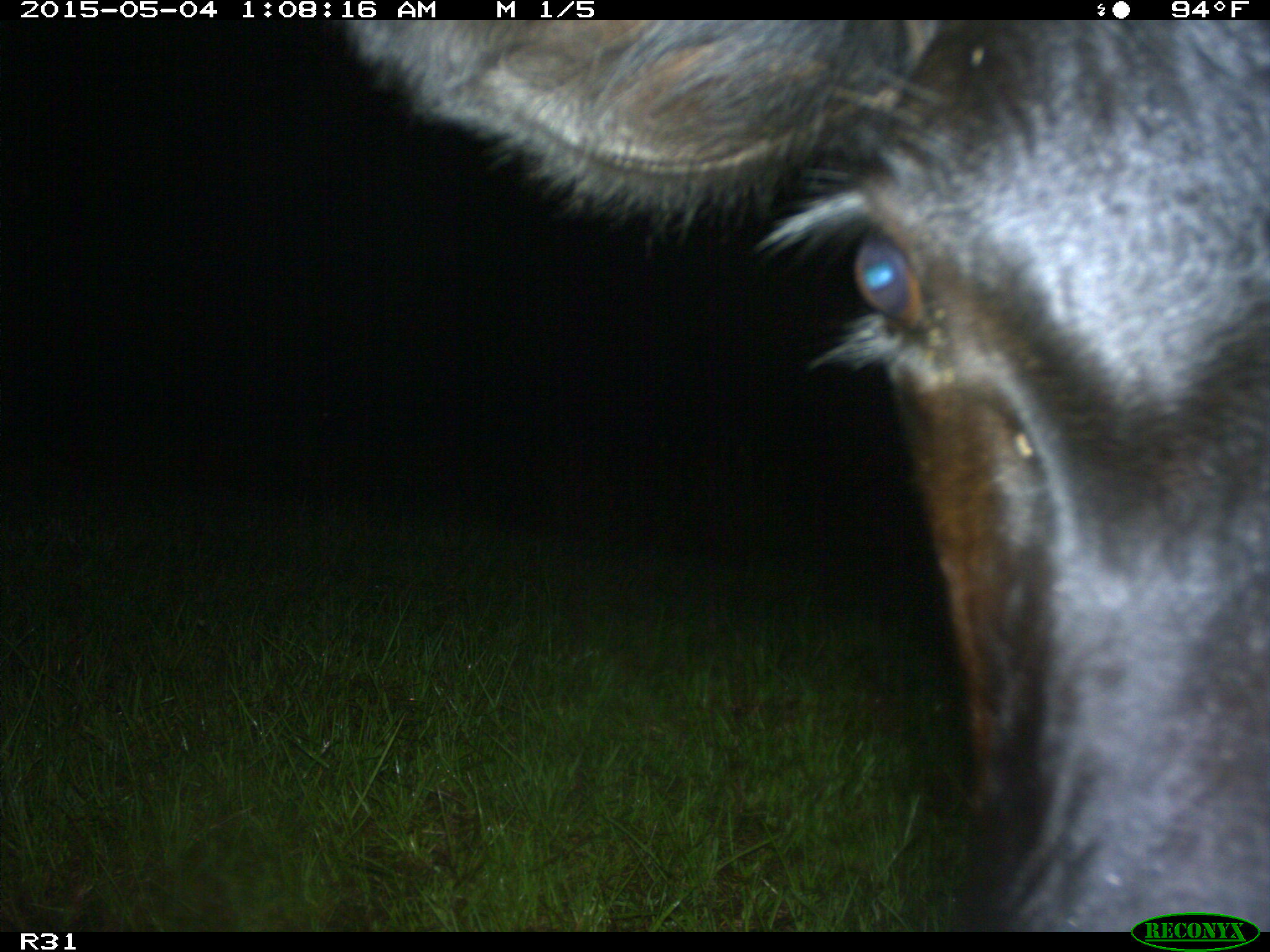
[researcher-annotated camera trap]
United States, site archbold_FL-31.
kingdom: Animalia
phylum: Chordata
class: Mammalia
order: Artiodactyla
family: Bovidae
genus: Bos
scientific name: Bos taurus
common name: domestic cow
Bos taurus (domestic cow).